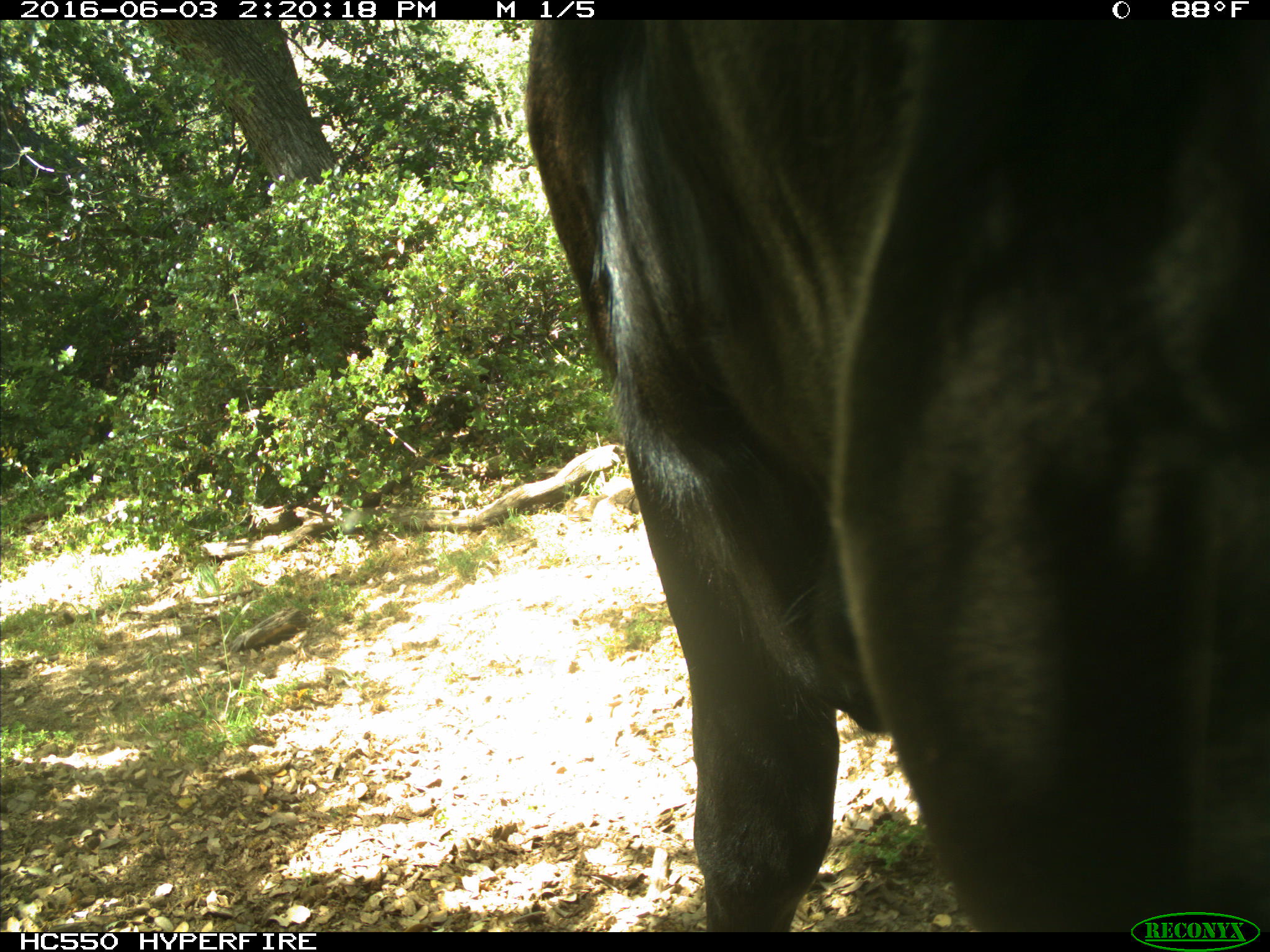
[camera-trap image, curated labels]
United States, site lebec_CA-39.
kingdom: Animalia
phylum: Chordata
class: Mammalia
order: Artiodactyla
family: Bovidae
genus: Bos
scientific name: Bos taurus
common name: domestic cow